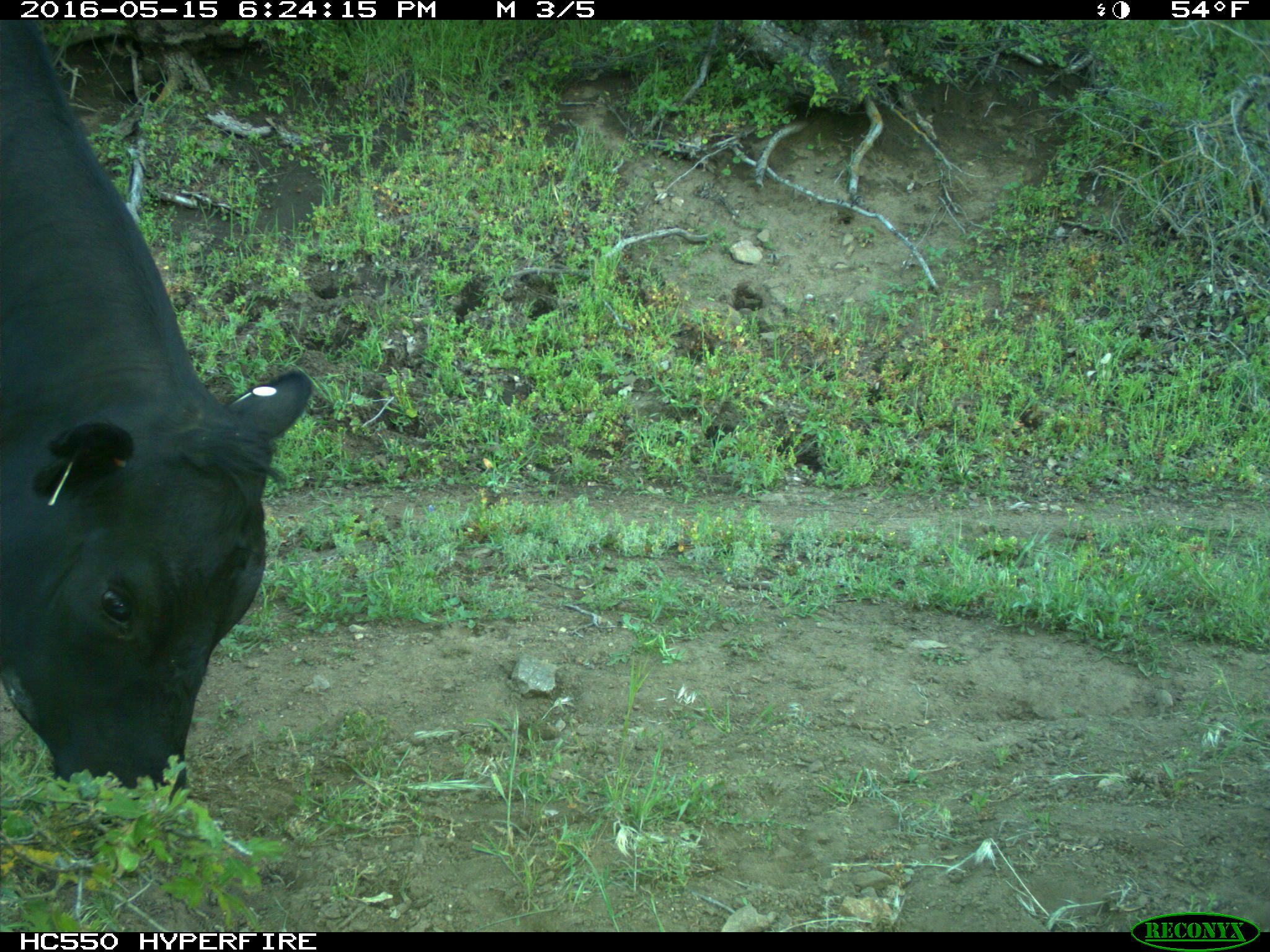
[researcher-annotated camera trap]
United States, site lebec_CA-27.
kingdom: Animalia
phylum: Chordata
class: Mammalia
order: Artiodactyla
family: Bovidae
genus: Bos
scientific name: Bos taurus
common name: domestic cow